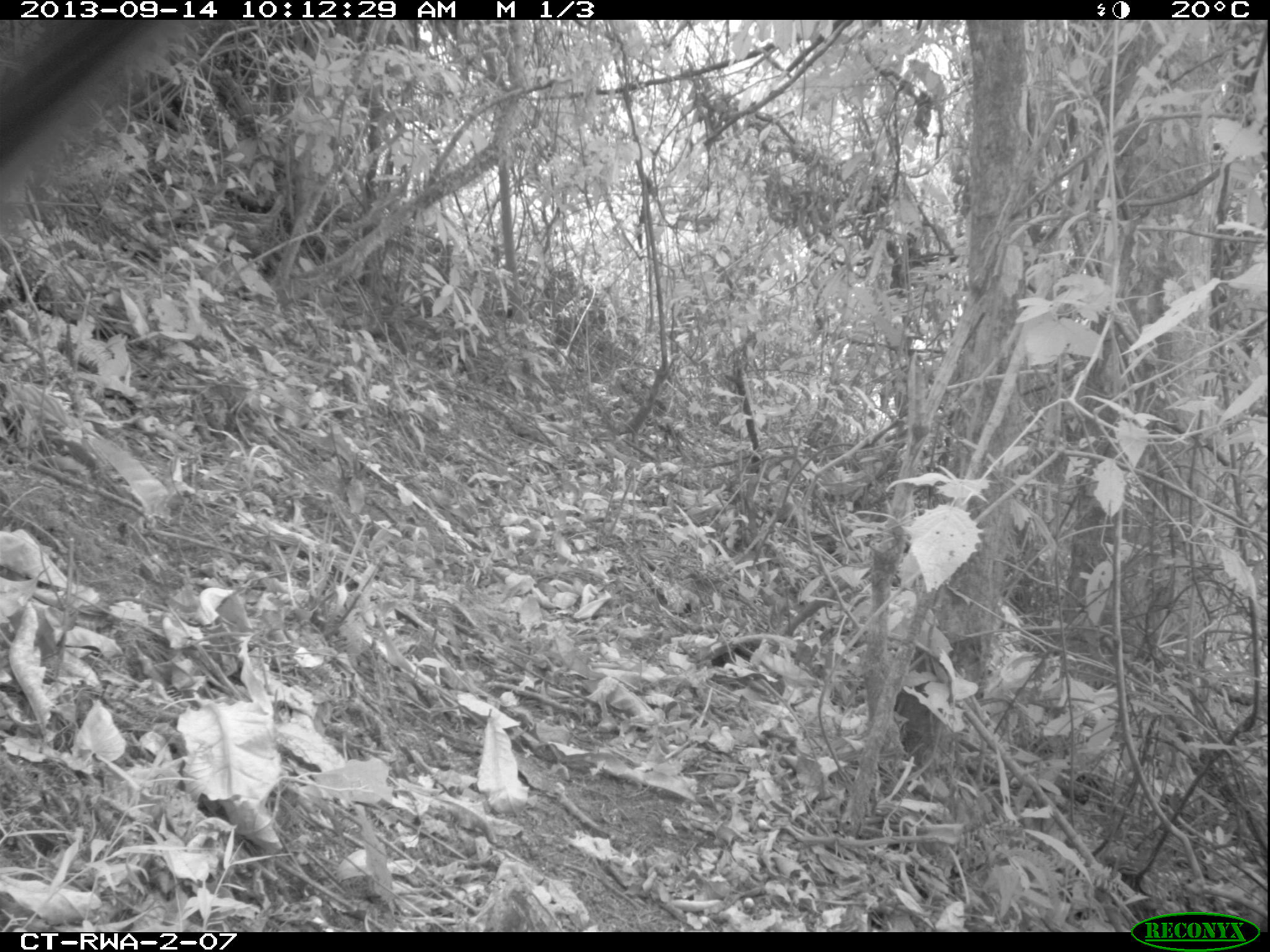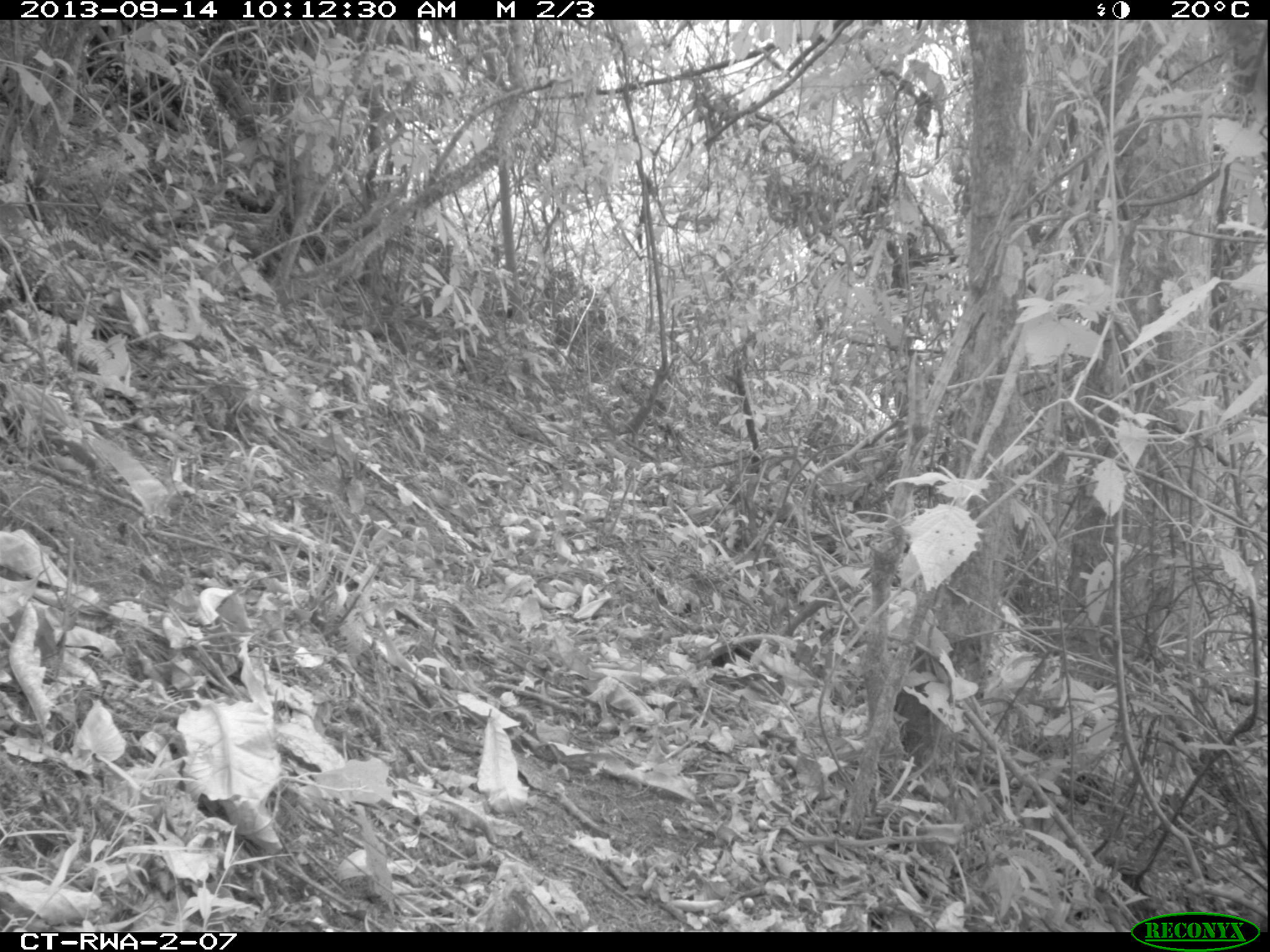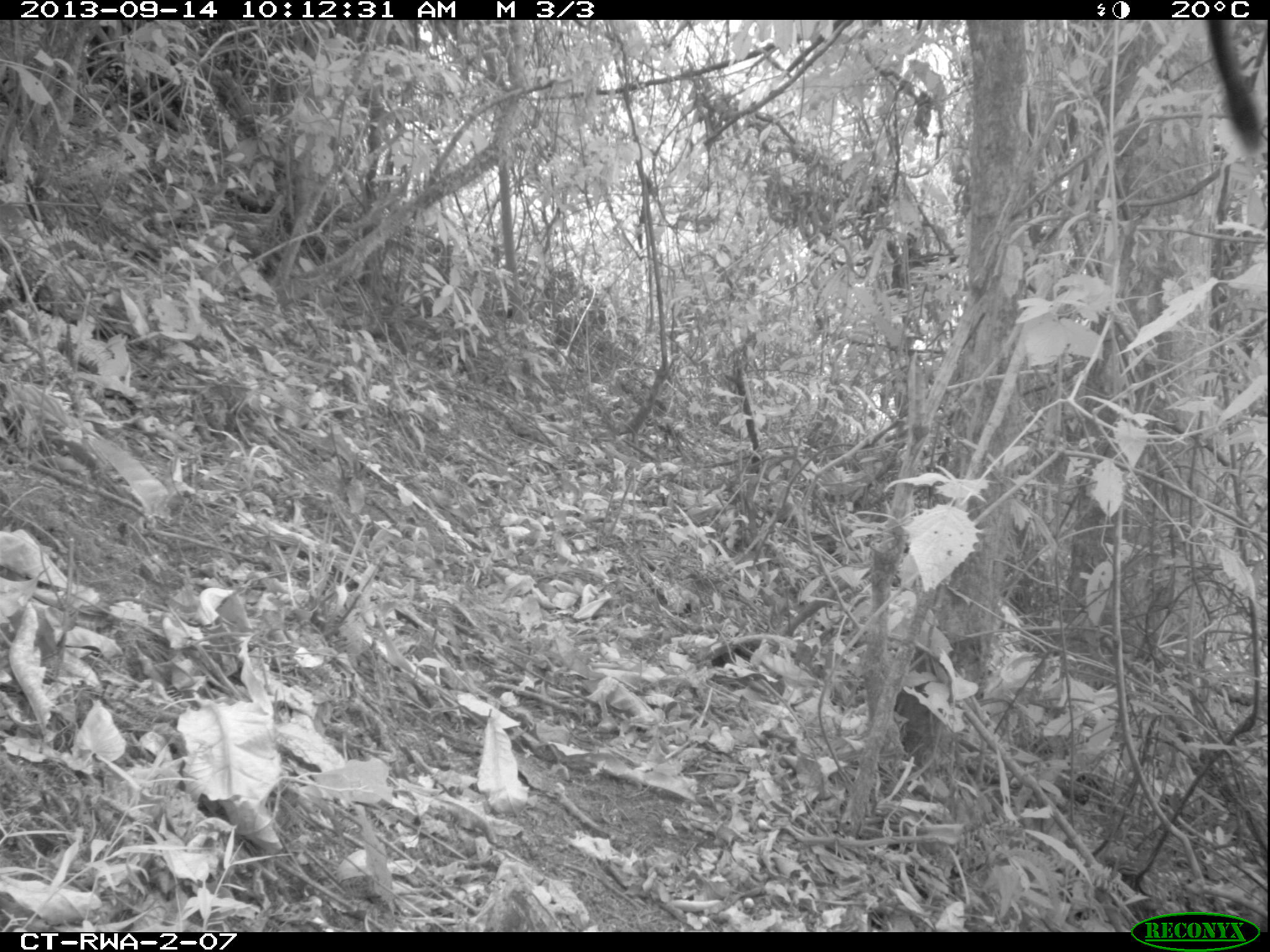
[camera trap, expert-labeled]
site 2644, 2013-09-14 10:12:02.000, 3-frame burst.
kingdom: Animalia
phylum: Chordata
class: Mammalia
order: Primates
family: Cercopithecidae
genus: Cercopithecus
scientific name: Cercopithecus mitis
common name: blue monkey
Cercopithecus mitis (blue monkey), count 2.